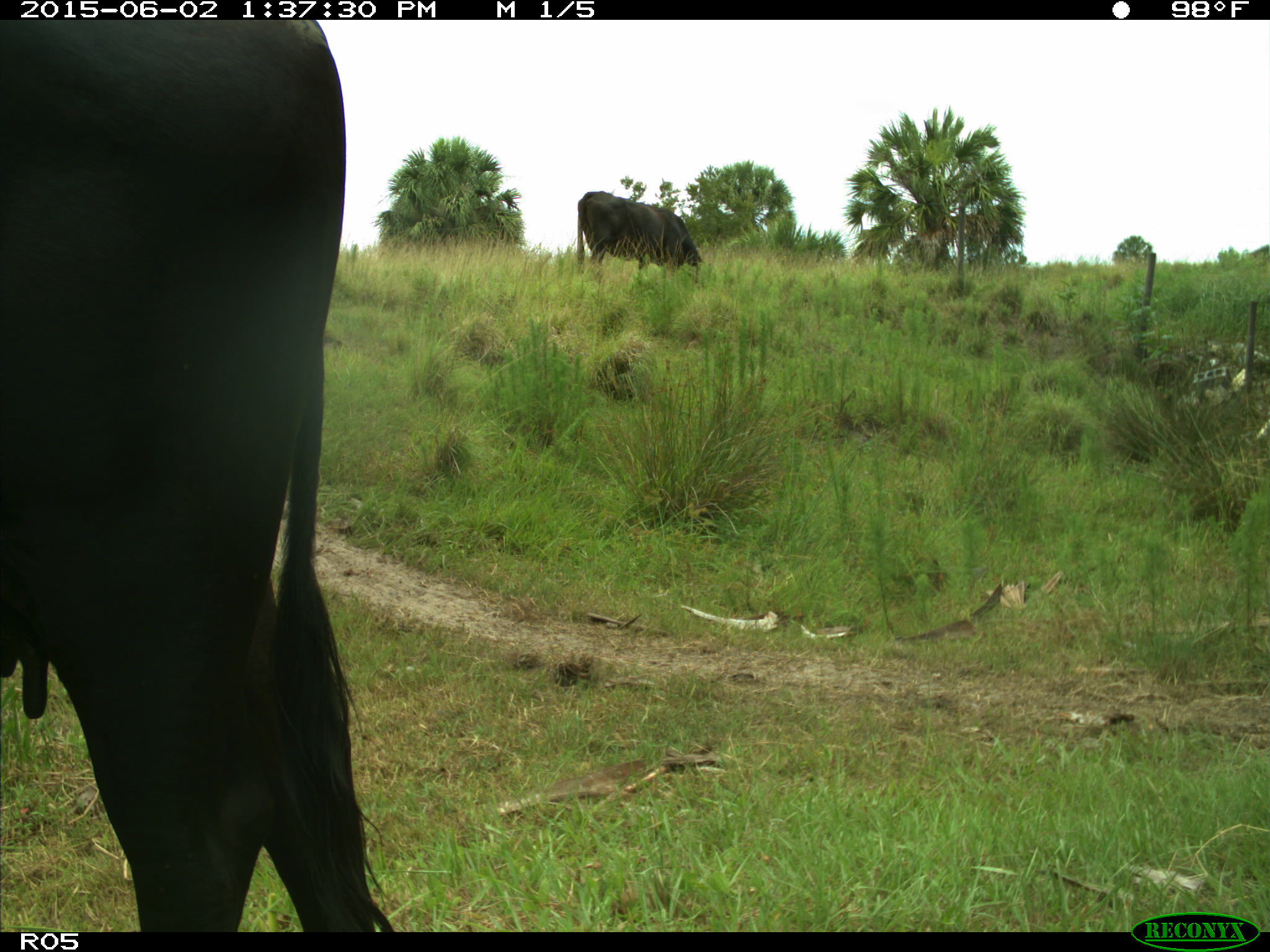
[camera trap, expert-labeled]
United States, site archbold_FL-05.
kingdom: Animalia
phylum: Chordata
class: Mammalia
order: Artiodactyla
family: Bovidae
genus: Bos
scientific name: Bos taurus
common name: domestic cow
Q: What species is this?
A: Bos taurus (domestic cow).